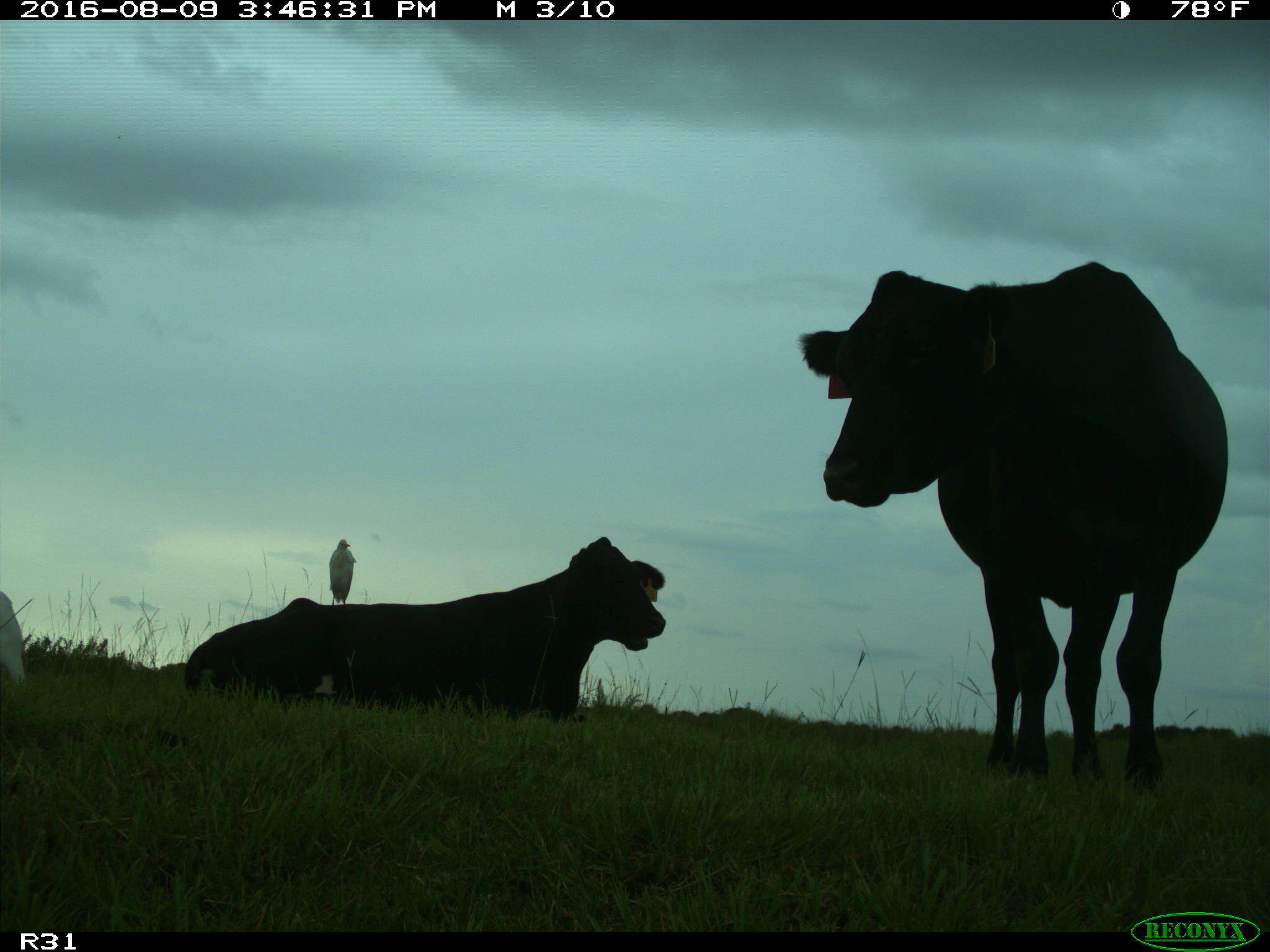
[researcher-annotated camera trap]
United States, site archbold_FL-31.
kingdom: Animalia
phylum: Chordata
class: Mammalia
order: Artiodactyla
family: Bovidae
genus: Bos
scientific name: Bos taurus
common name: domestic cow